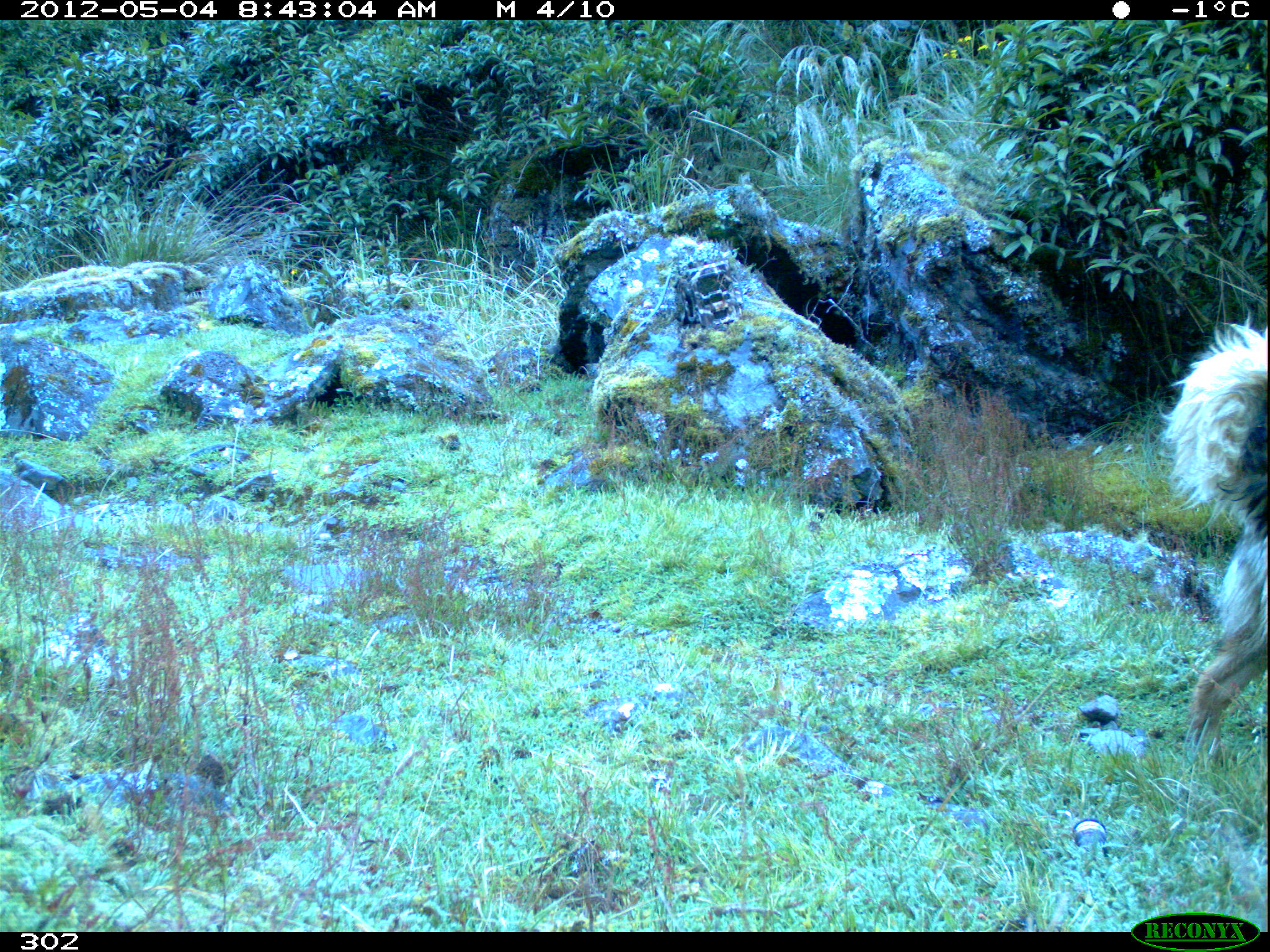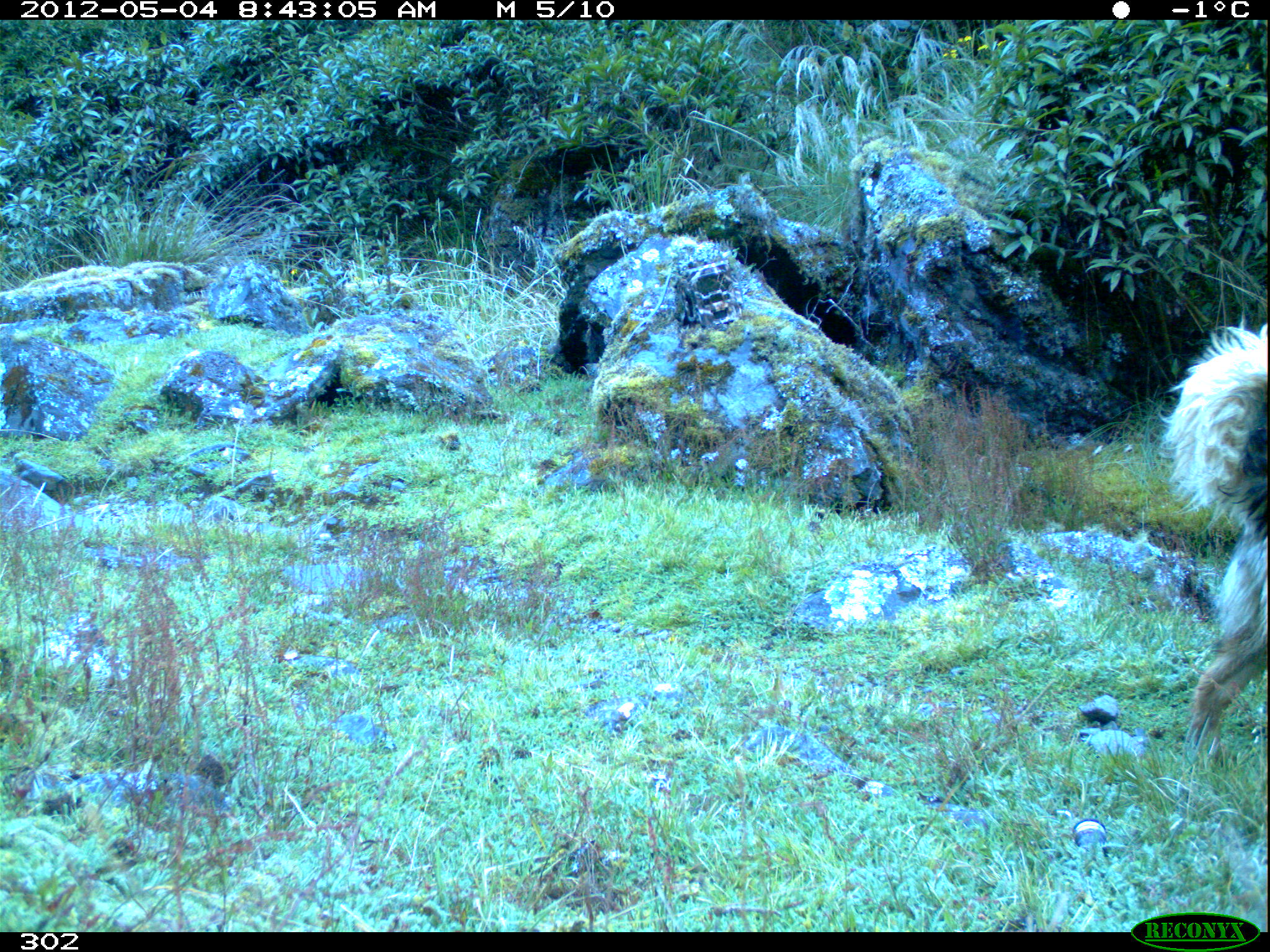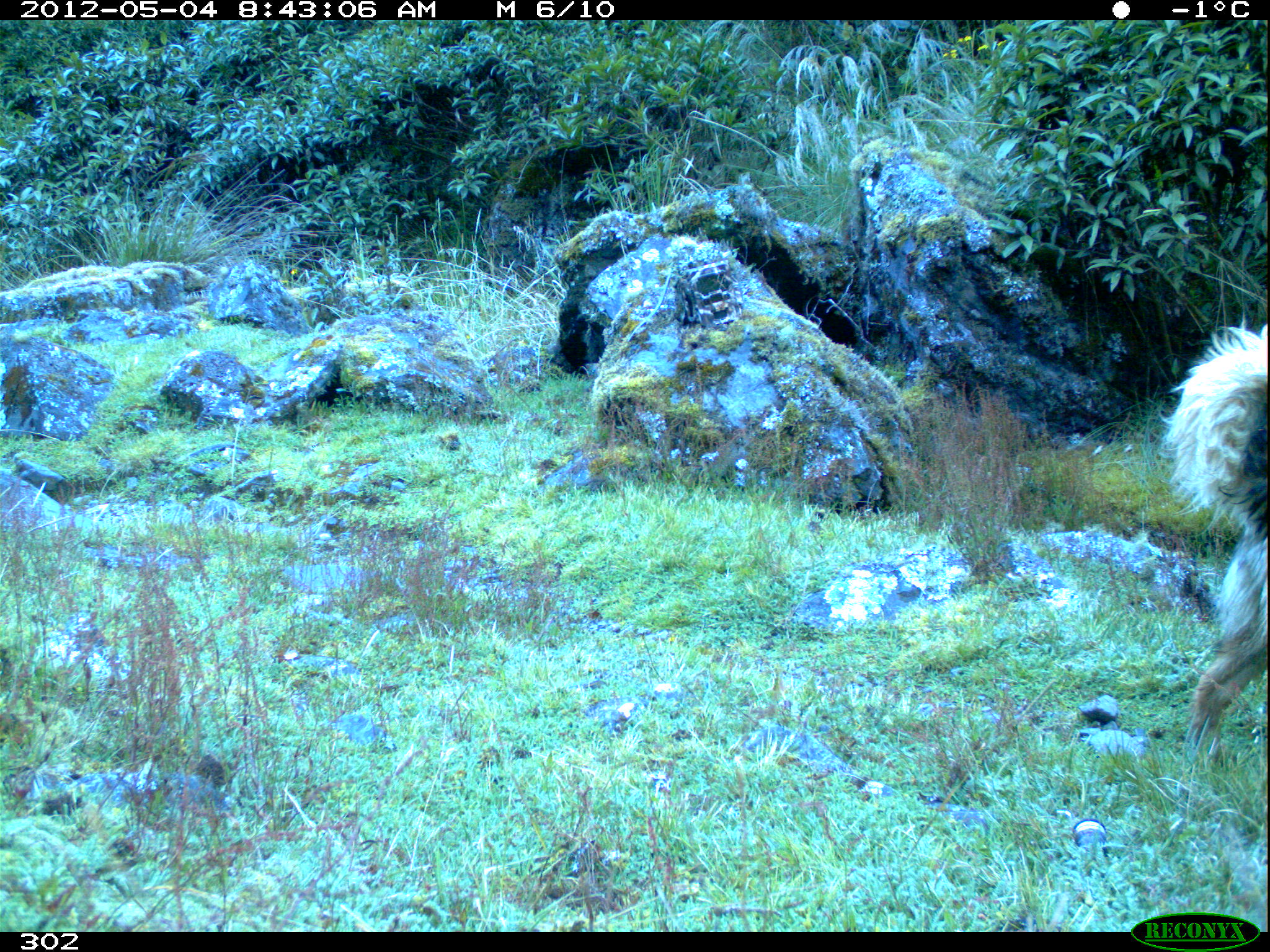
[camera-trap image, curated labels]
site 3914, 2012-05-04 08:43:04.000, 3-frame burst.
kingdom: Animalia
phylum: Chordata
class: Mammalia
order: Carnivora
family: Canidae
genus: Canis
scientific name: Canis familiaris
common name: domestic dog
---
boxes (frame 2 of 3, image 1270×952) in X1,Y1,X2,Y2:
canis familiaris: 1164,315,1270,766